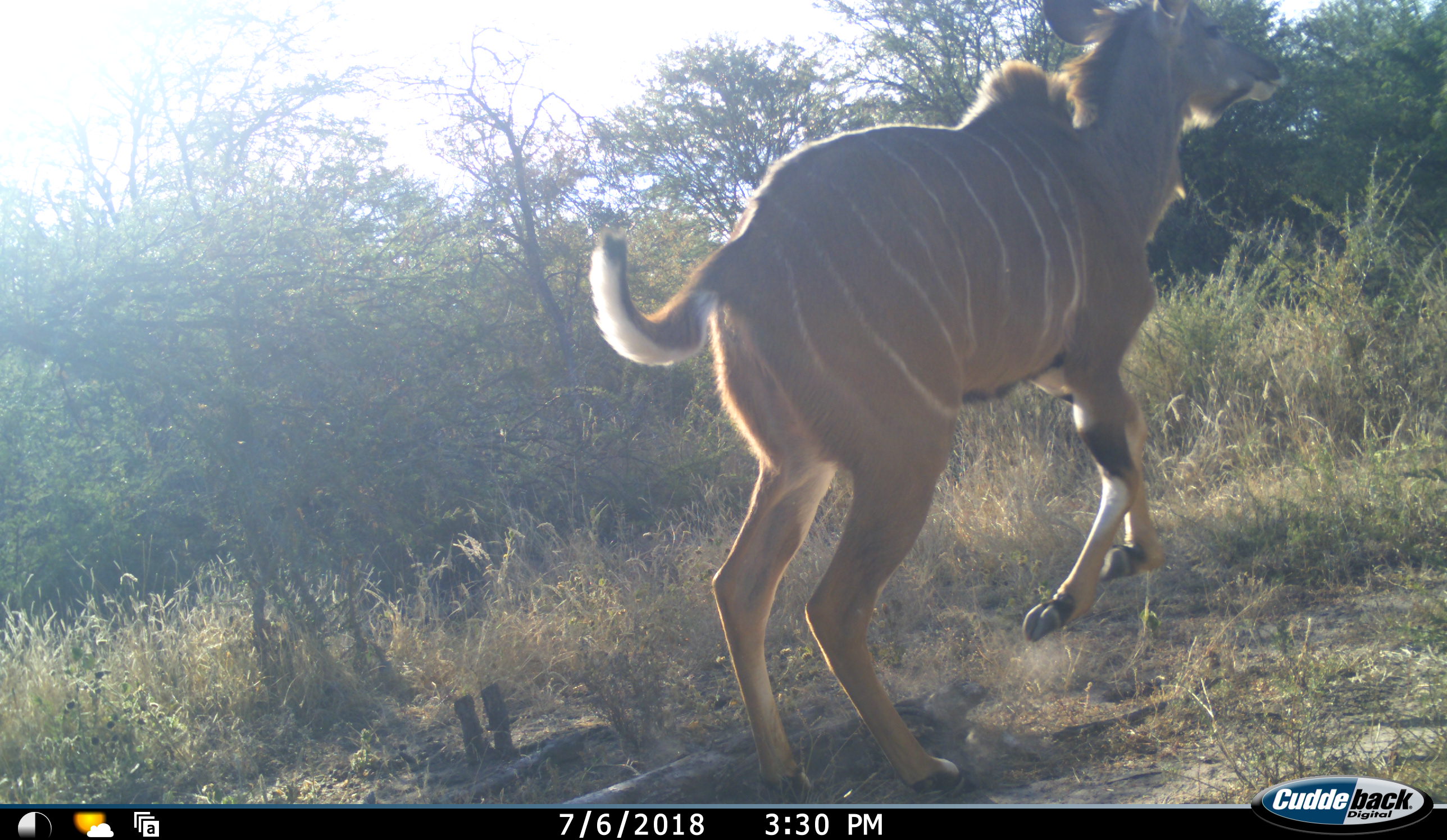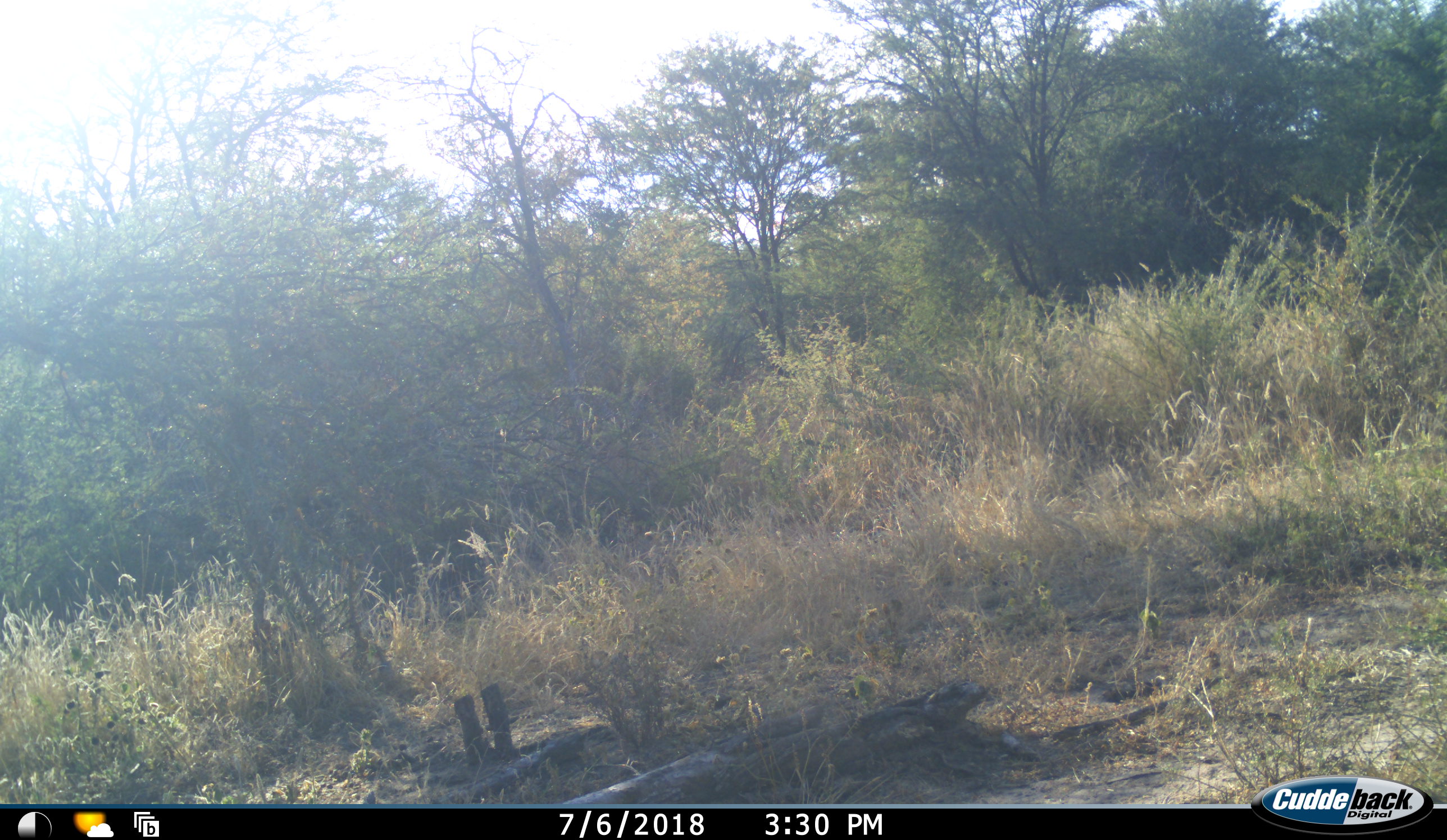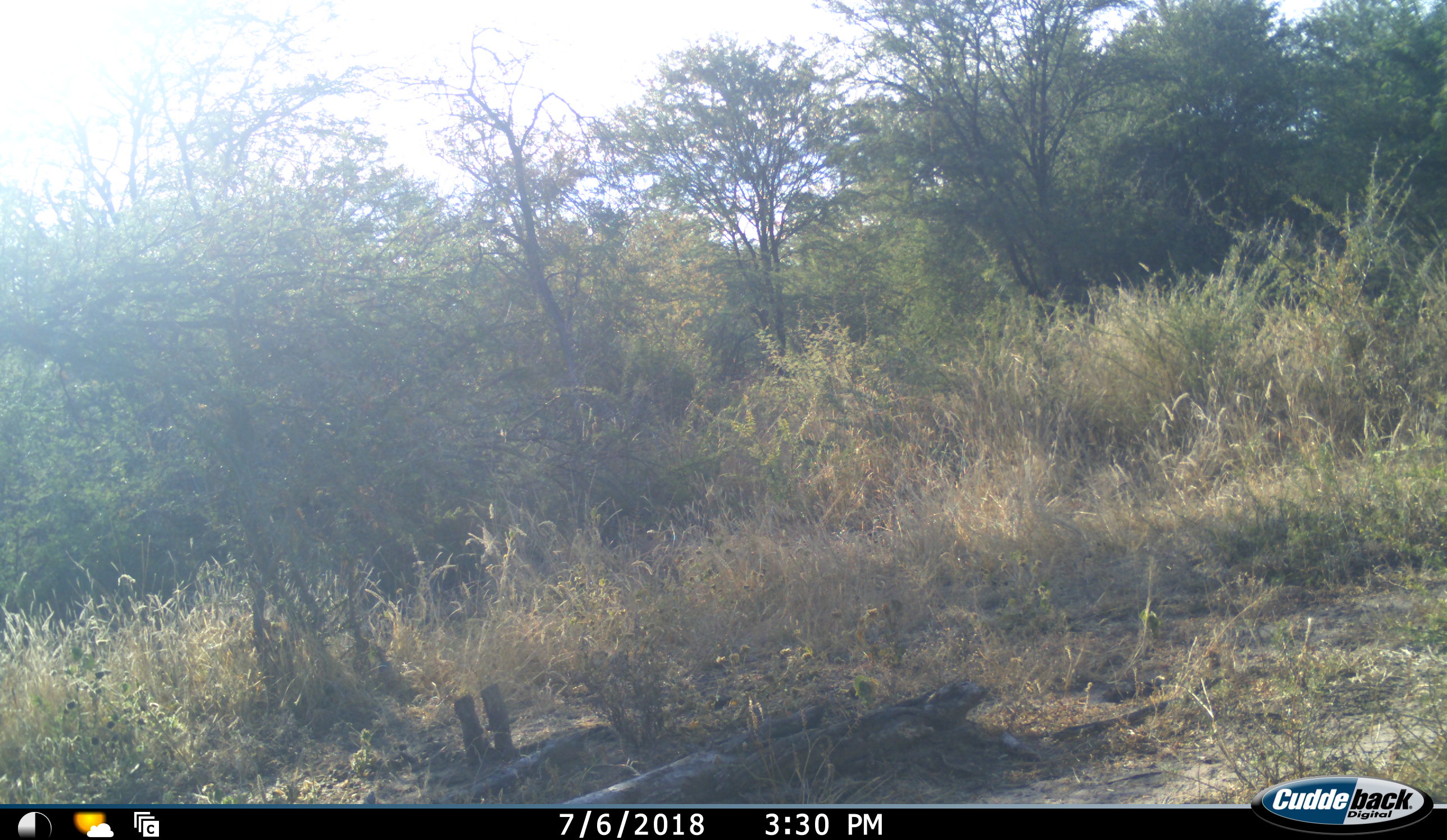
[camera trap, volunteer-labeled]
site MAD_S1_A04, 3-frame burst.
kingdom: Animalia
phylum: Chordata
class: Mammalia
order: Artiodactyla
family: Bovidae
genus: Tragelaphus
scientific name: Tragelaphus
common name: kudu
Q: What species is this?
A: Kudu (Tragelaphus).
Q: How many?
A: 1.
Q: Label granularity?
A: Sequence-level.